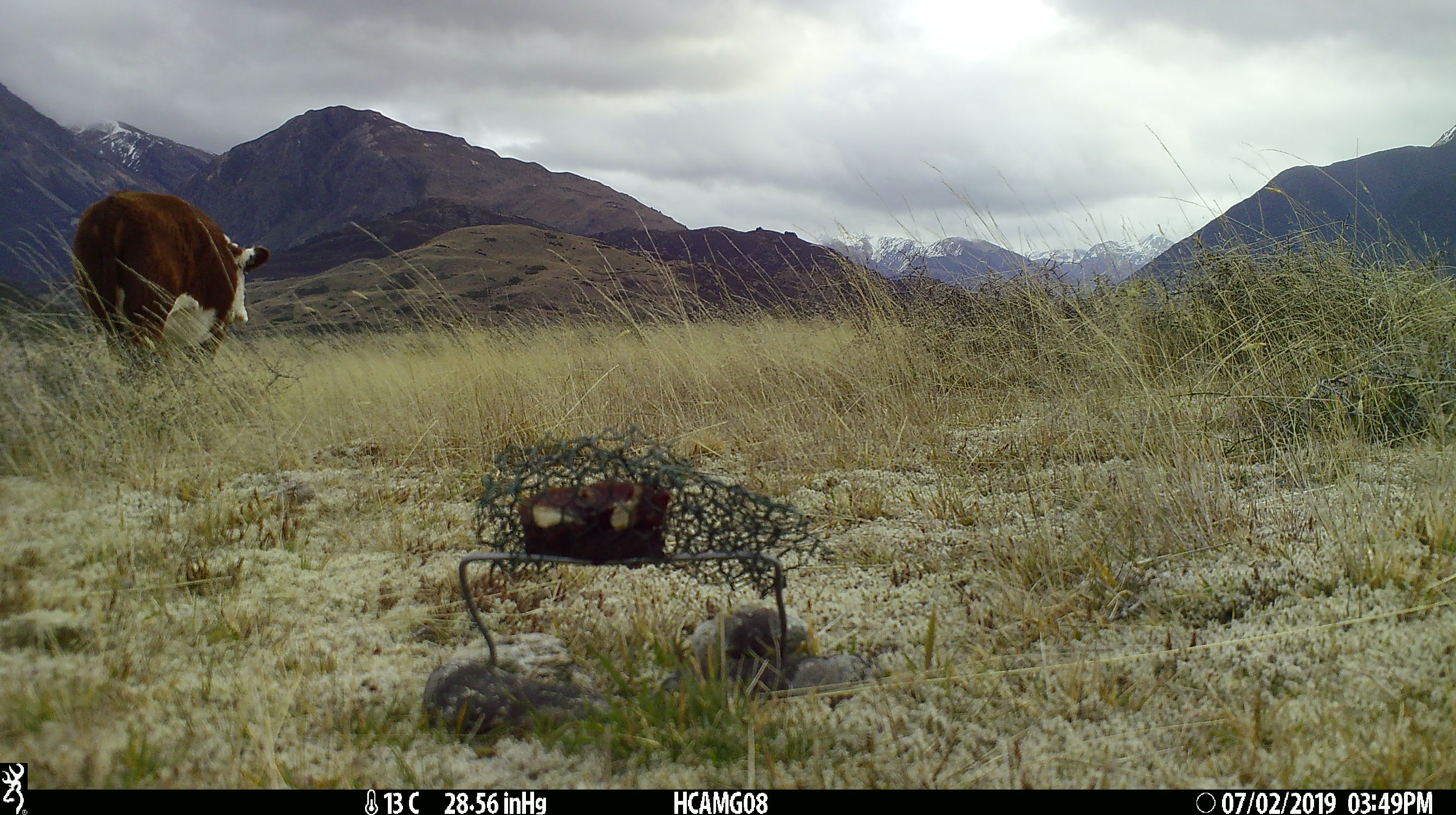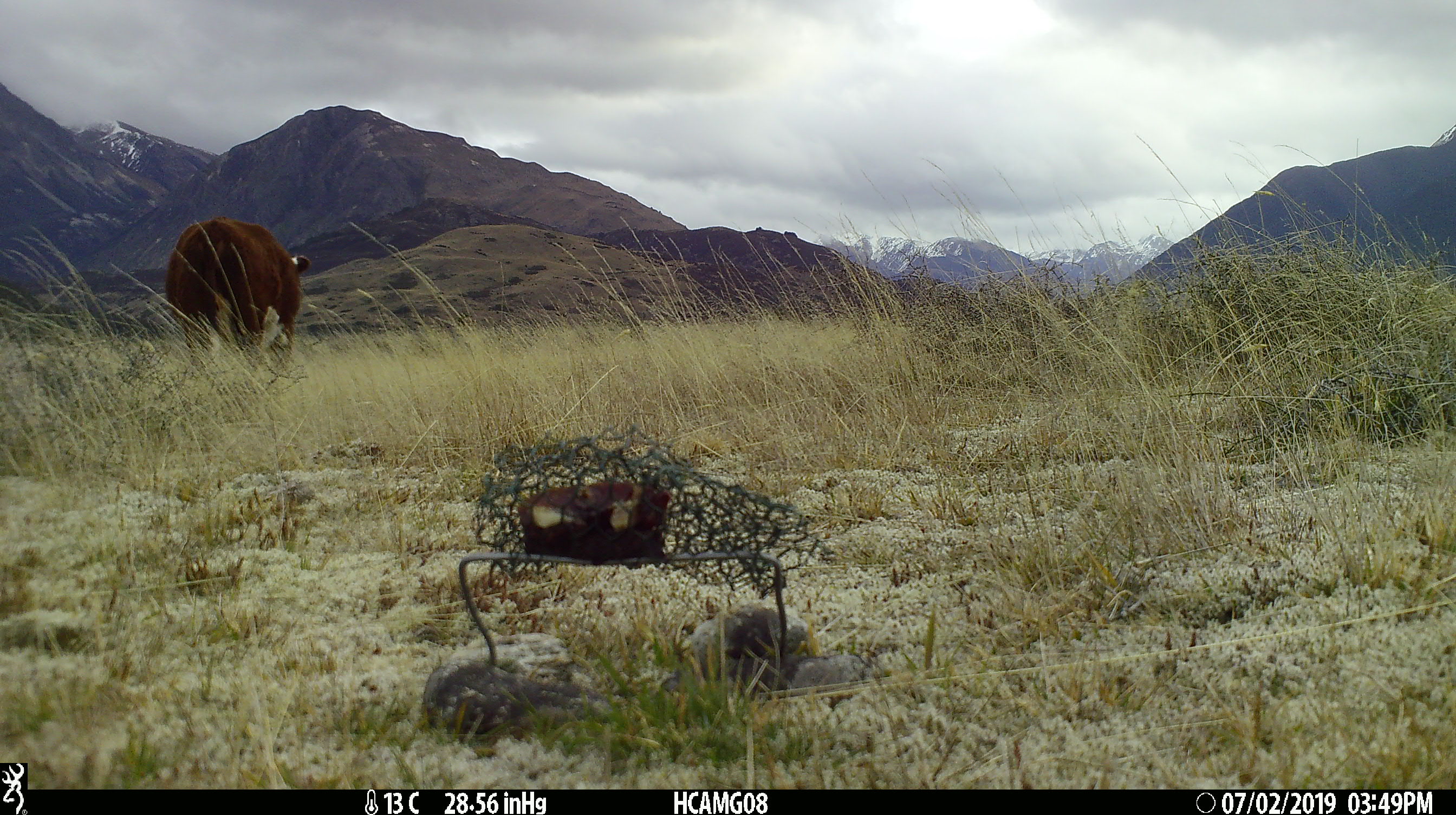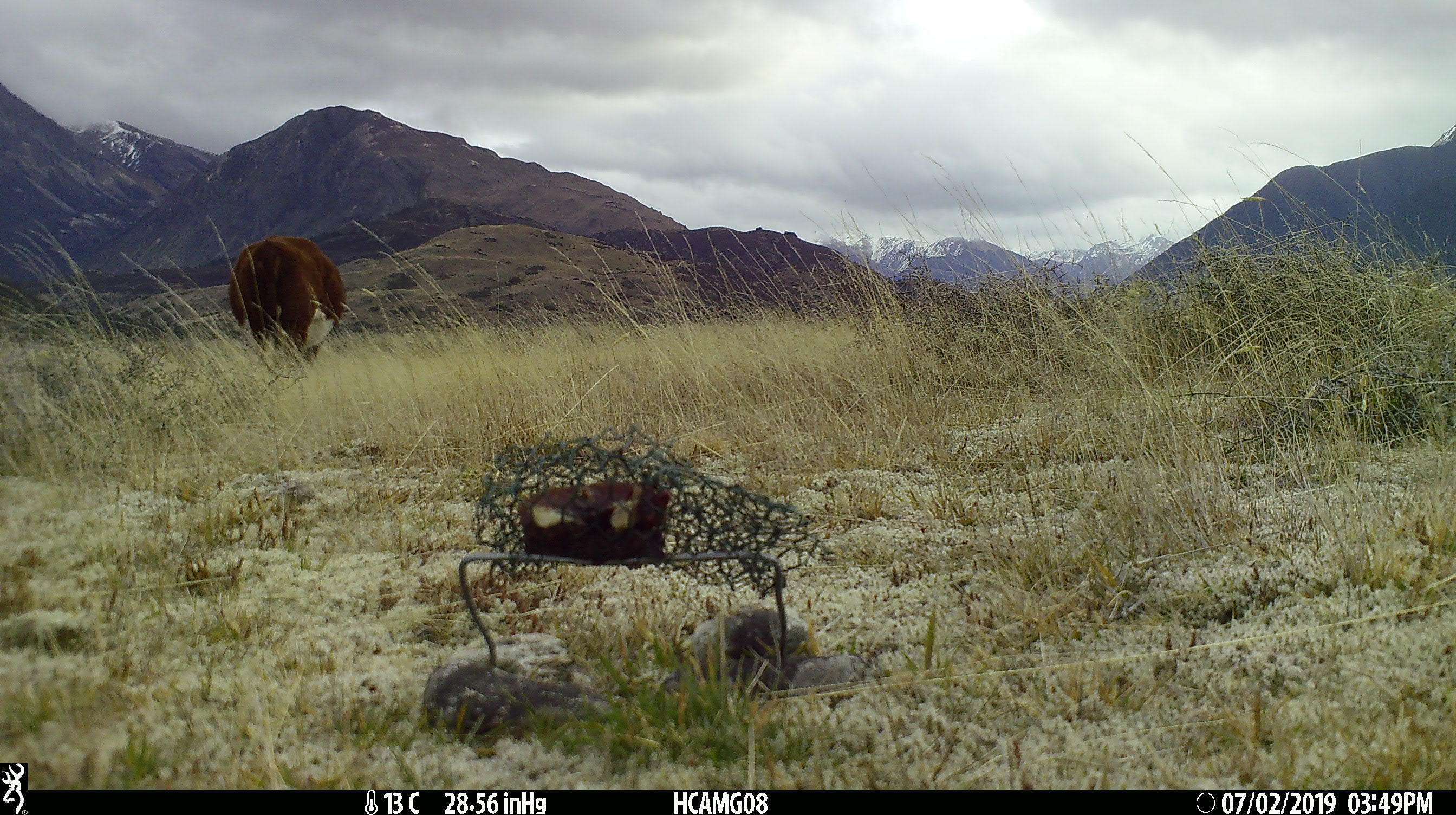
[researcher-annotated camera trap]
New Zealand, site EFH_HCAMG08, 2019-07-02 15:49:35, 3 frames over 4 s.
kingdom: Animalia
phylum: Chordata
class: Mammalia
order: Artiodactyla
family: Bovidae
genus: Bos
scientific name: Bos taurus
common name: domestic cow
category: cow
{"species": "cow (domestic cow) (Bos taurus)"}